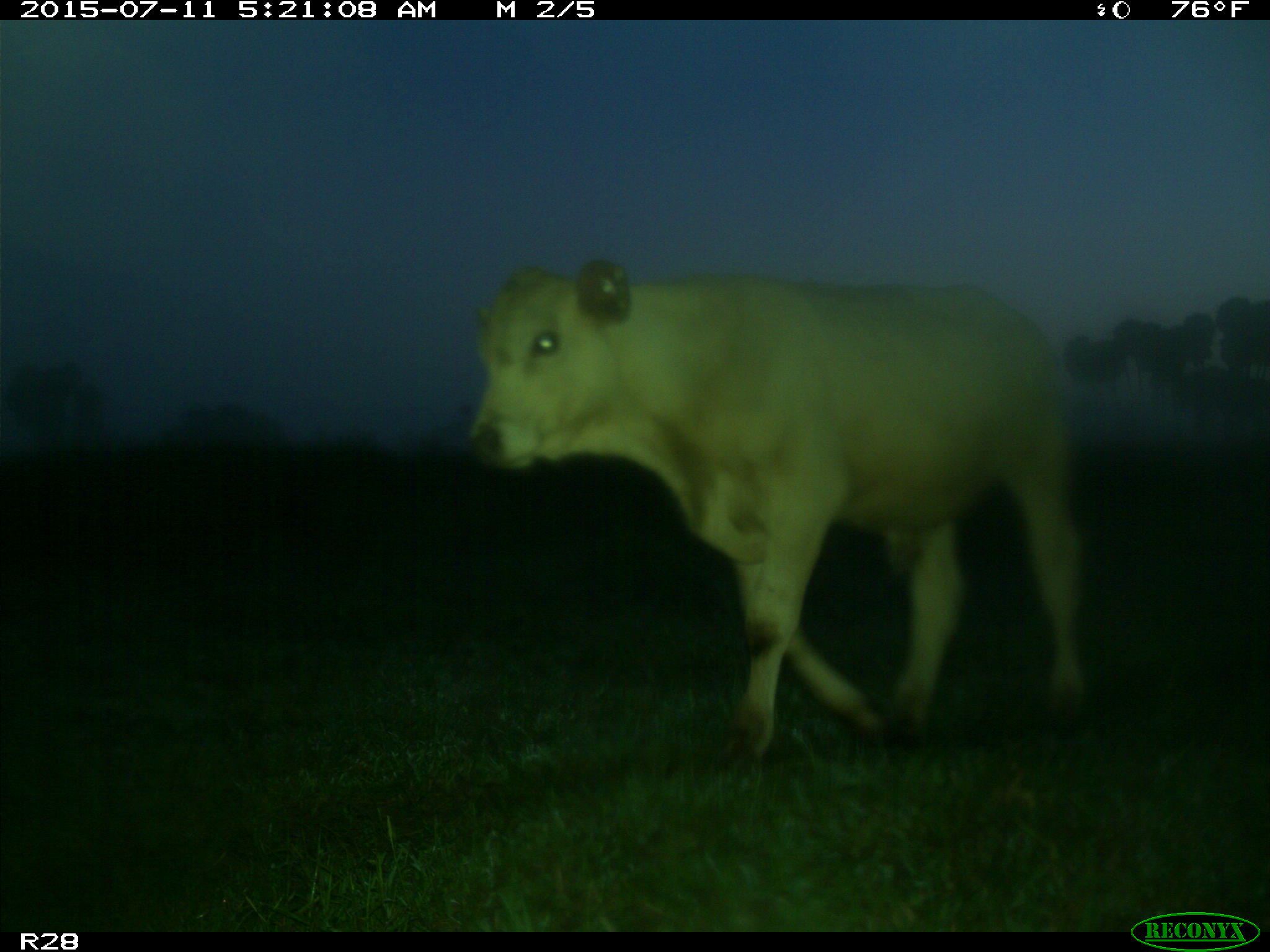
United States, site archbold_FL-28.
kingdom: Animalia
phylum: Chordata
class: Mammalia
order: Artiodactyla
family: Bovidae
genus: Bos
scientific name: Bos taurus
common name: domestic cow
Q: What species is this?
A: Bos taurus (domestic cow).